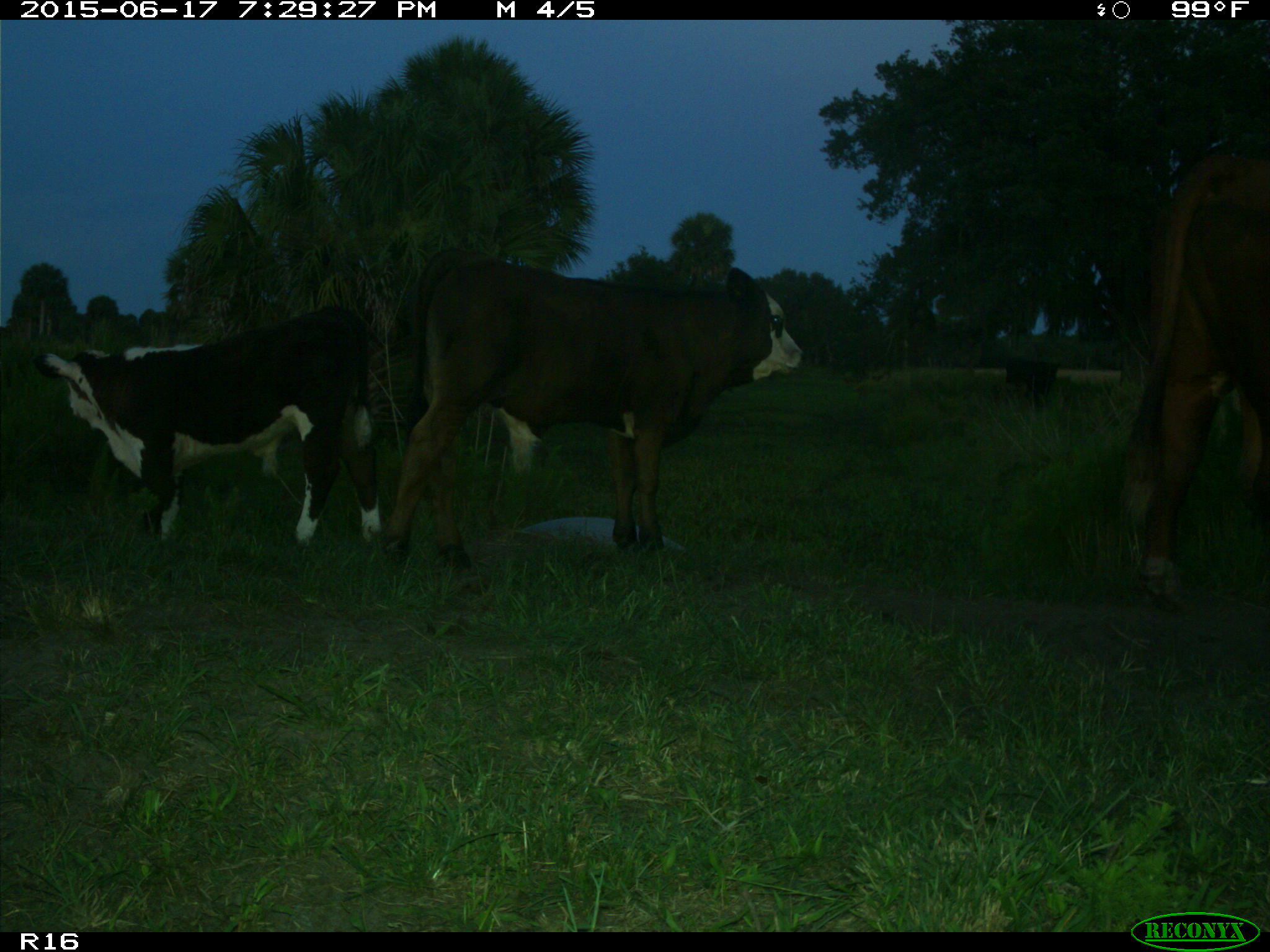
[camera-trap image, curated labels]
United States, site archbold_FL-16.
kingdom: Animalia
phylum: Chordata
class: Mammalia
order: Artiodactyla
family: Bovidae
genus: Bos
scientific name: Bos taurus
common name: domestic cow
Bos taurus (domestic cow).